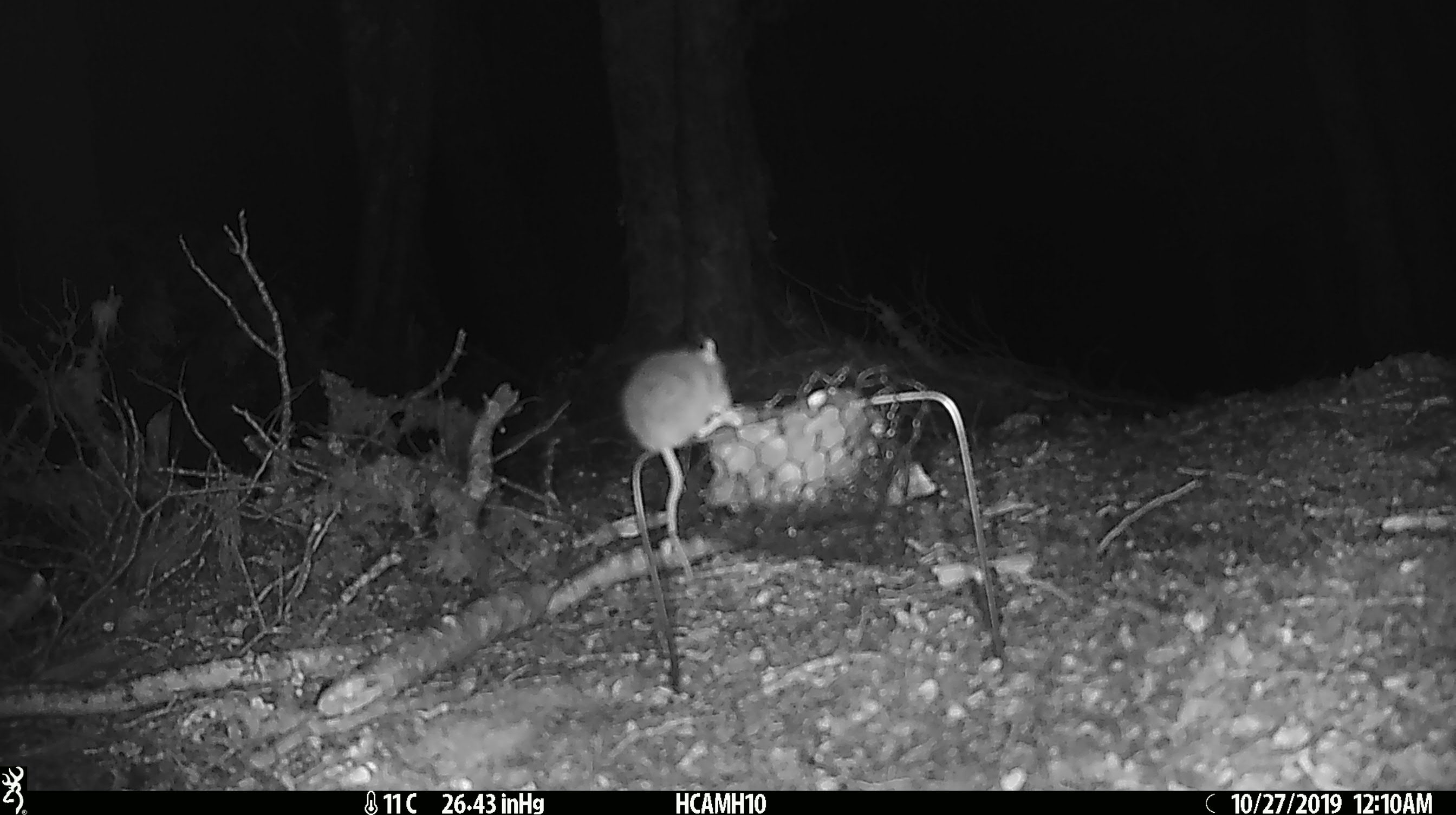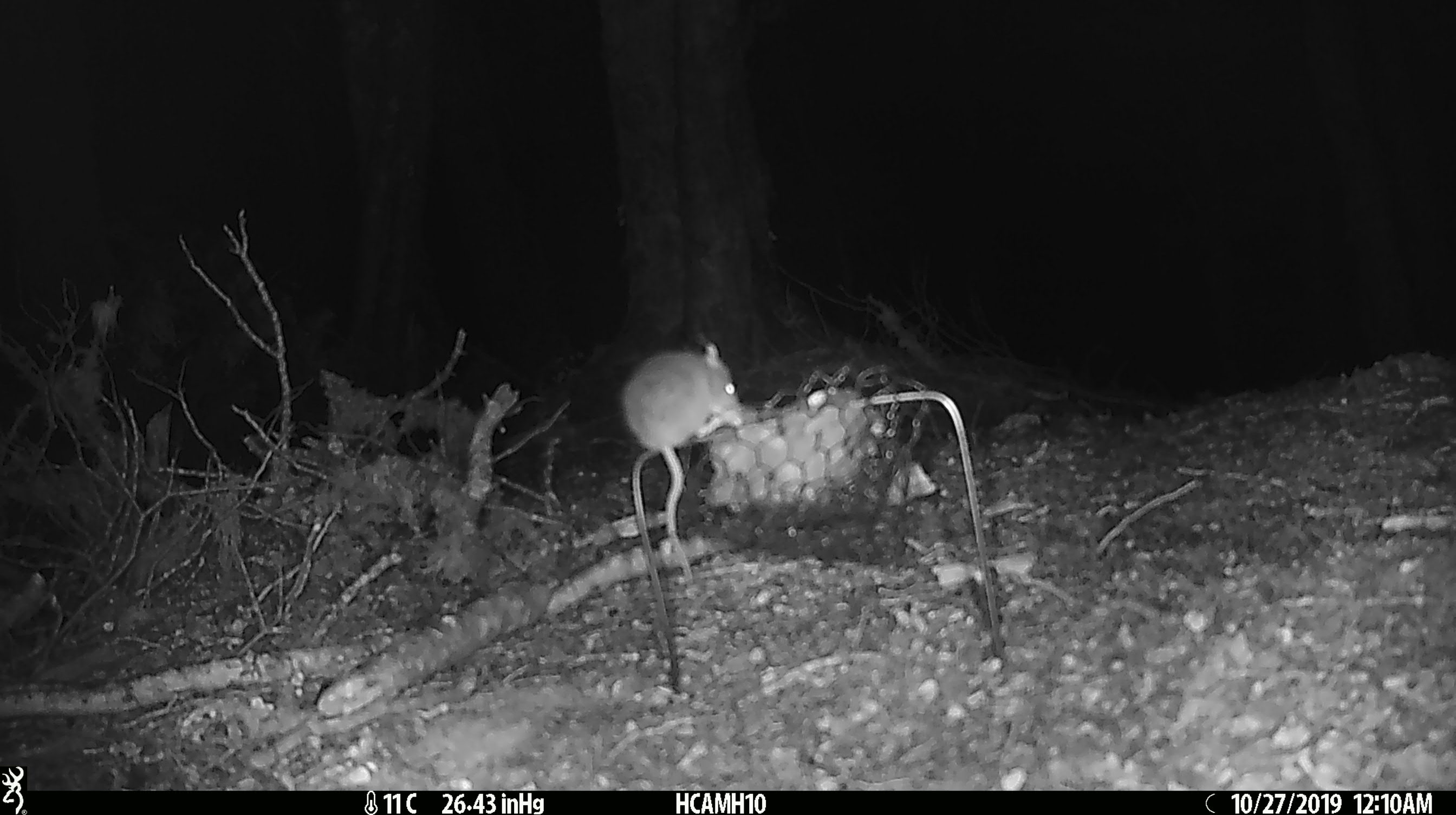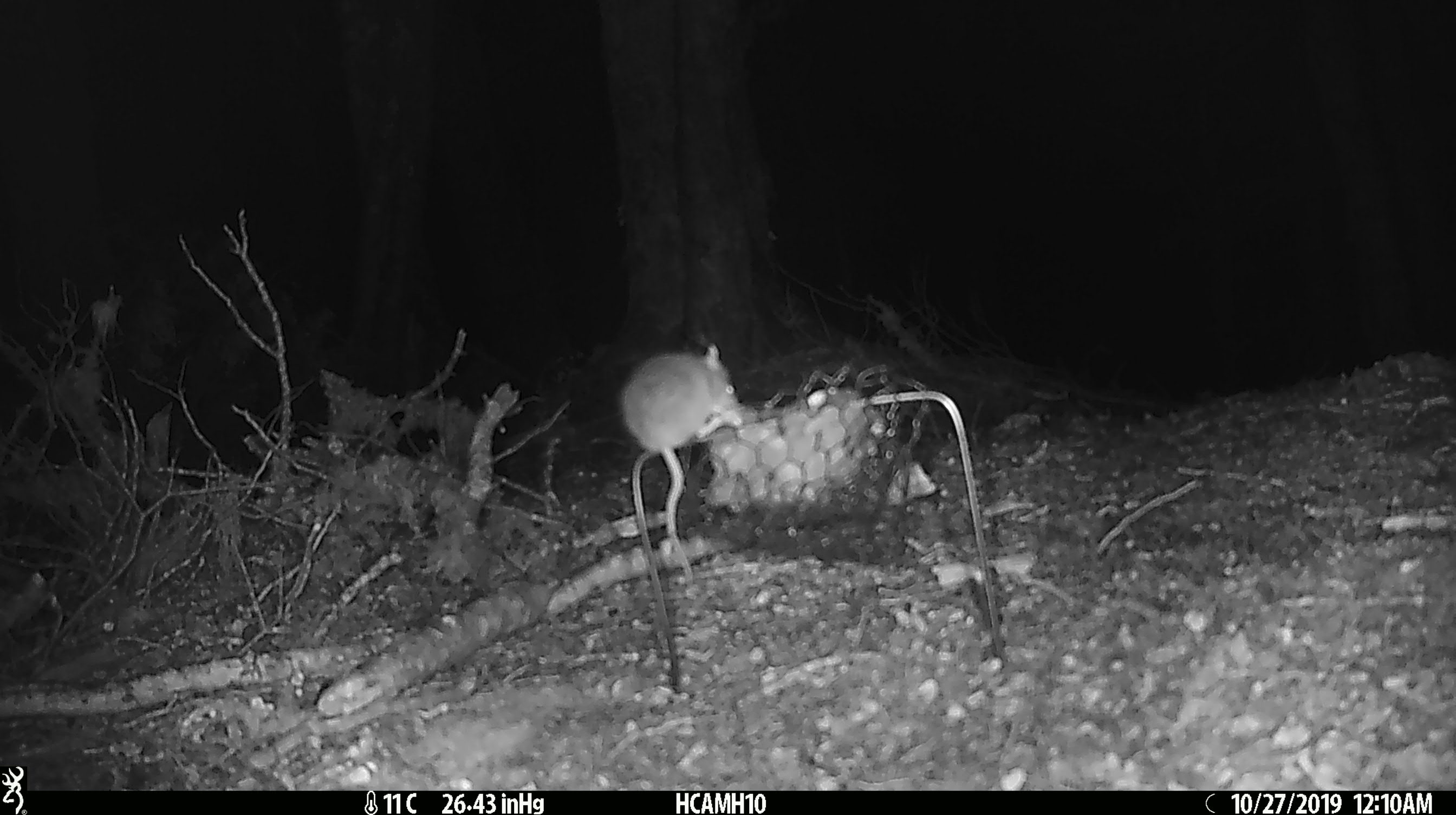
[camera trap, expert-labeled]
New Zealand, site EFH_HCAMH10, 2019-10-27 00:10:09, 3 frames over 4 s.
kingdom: Animalia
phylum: Chordata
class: Mammalia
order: Rodentia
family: Muridae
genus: Mus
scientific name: Mus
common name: mouse